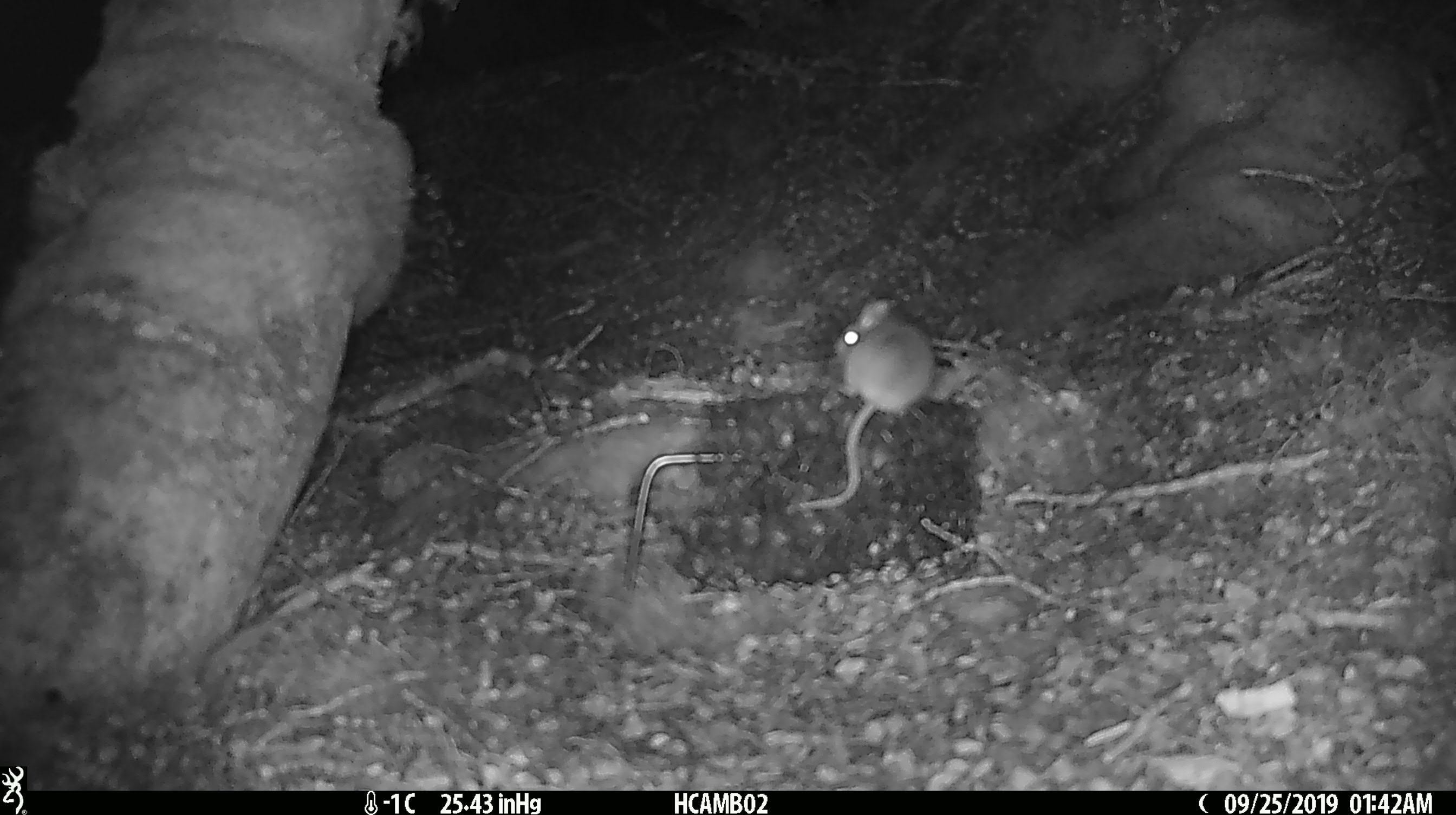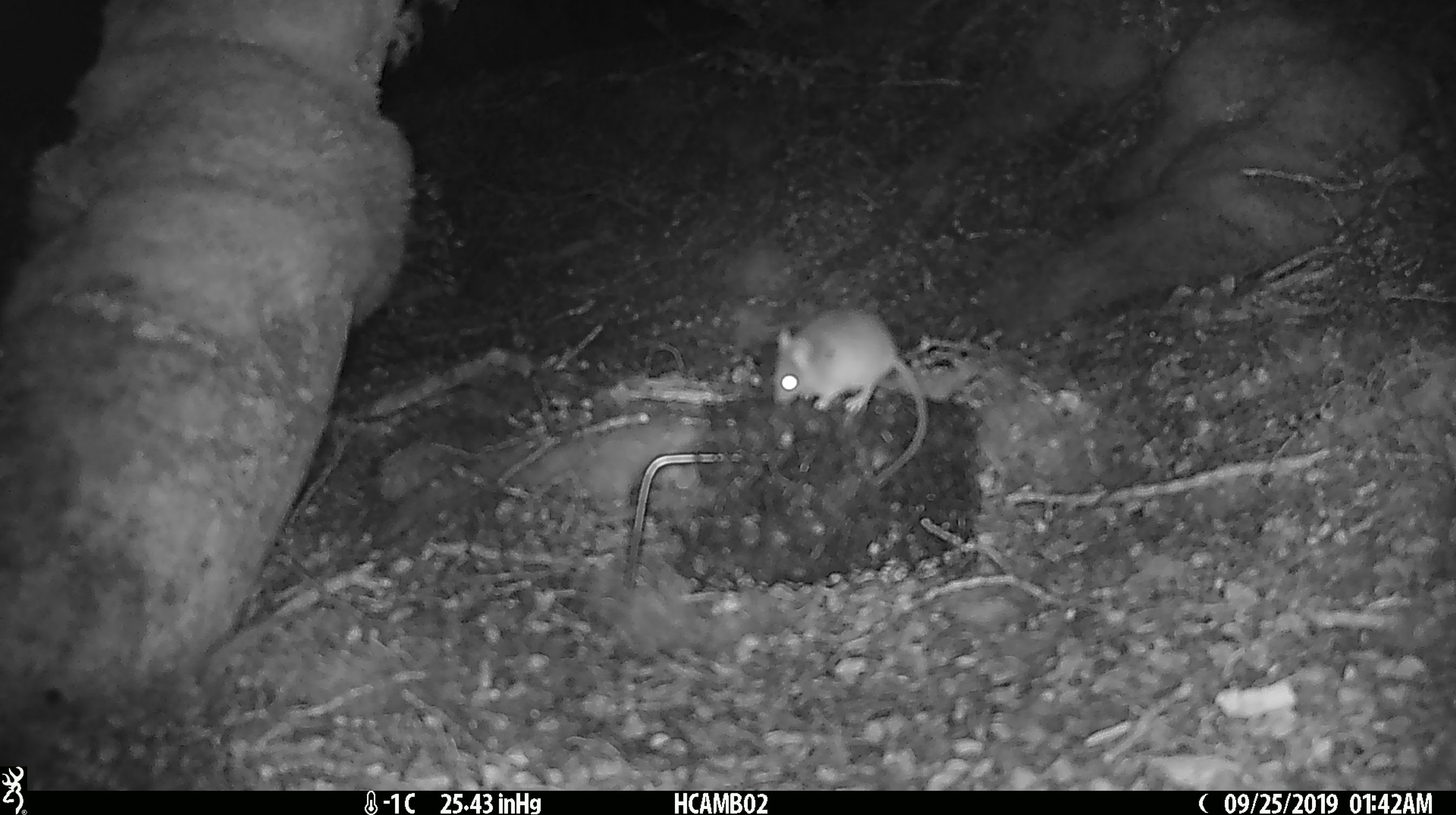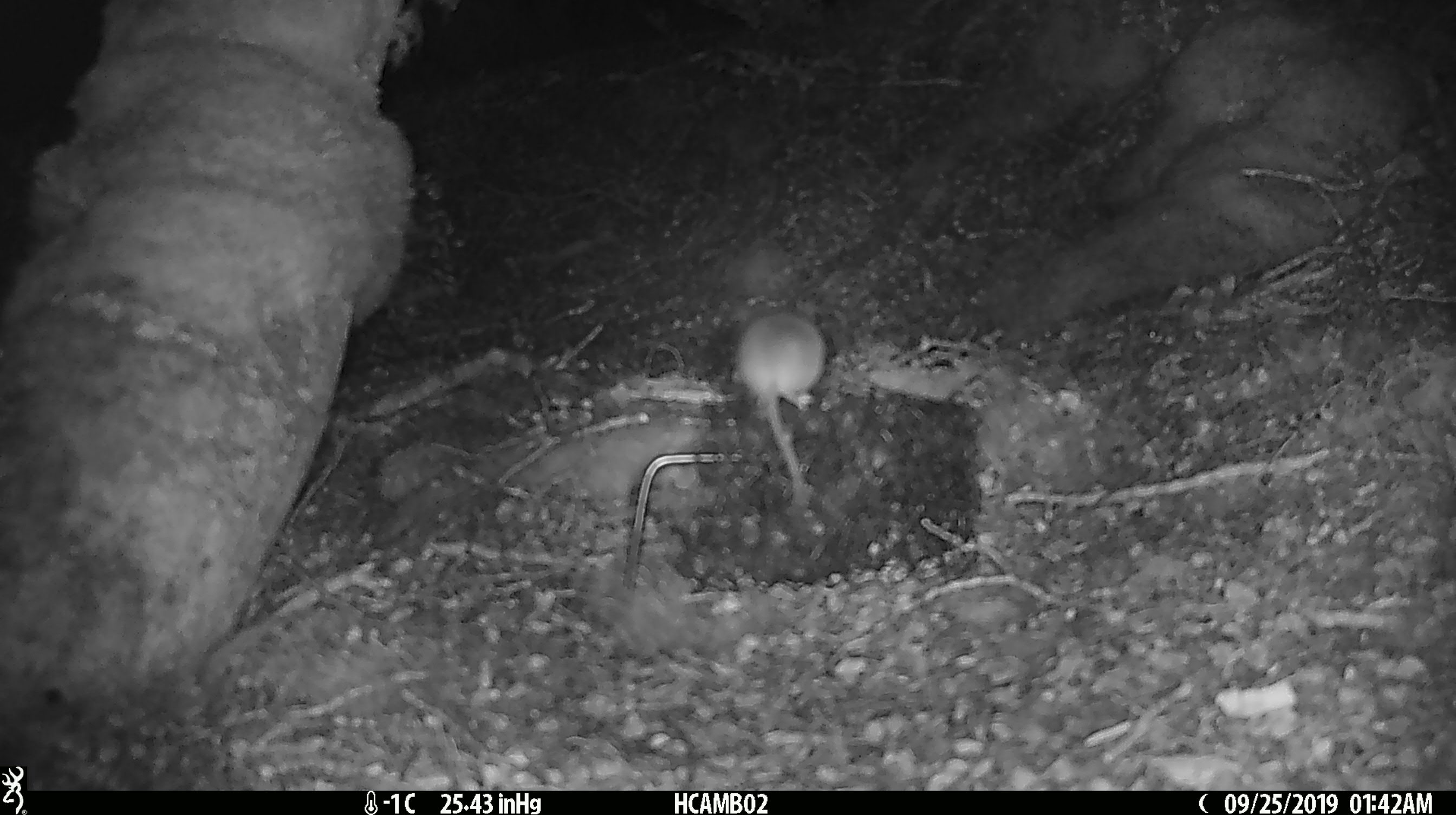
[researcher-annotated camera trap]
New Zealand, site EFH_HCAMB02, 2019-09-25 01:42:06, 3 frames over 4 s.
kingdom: Animalia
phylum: Chordata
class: Mammalia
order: Rodentia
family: Muridae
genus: Mus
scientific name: Mus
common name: mouse